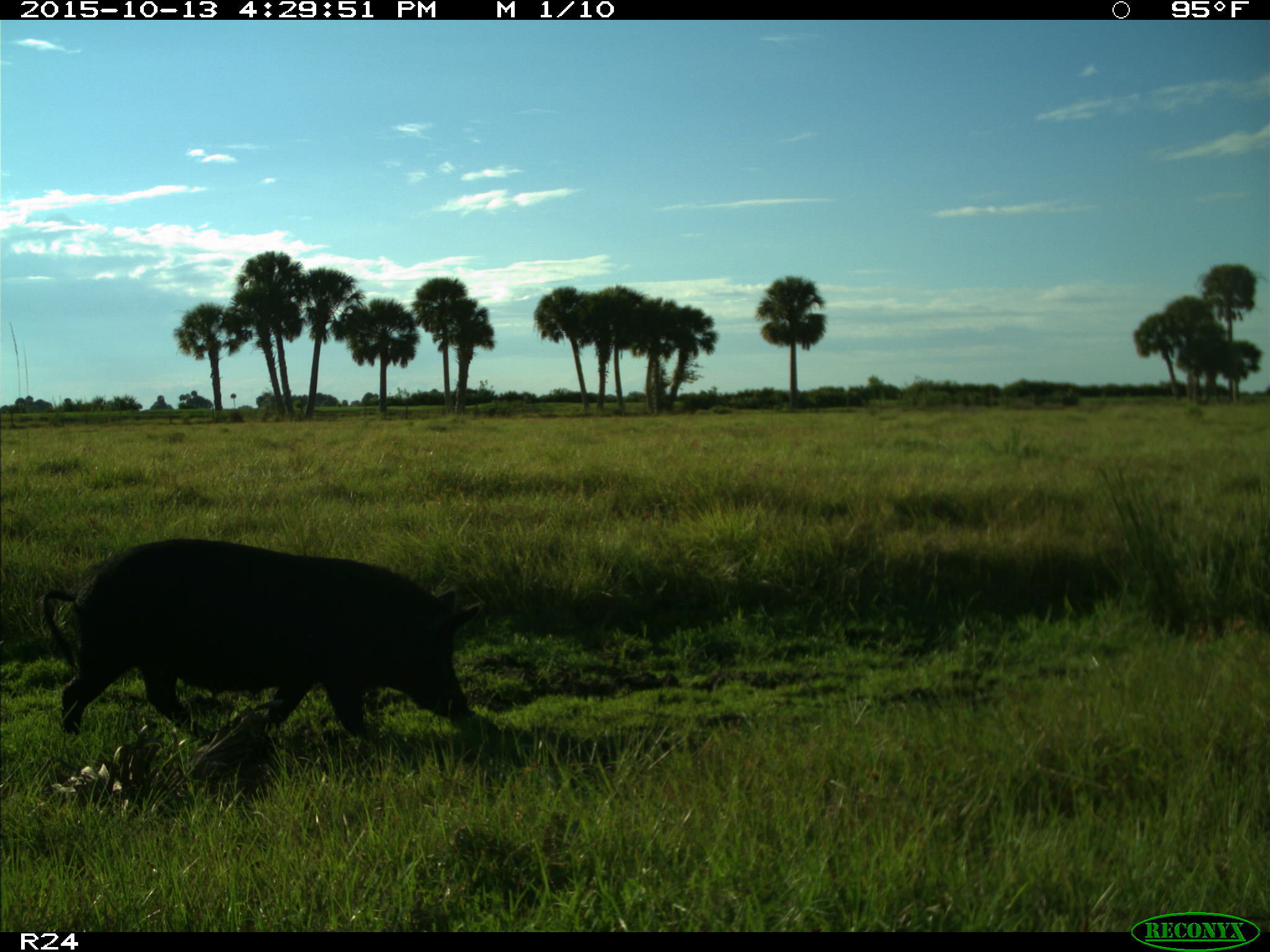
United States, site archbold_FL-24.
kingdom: Animalia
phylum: Chordata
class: Mammalia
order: Artiodactyla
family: Suidae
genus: Sus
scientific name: Sus scrofa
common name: wild boar